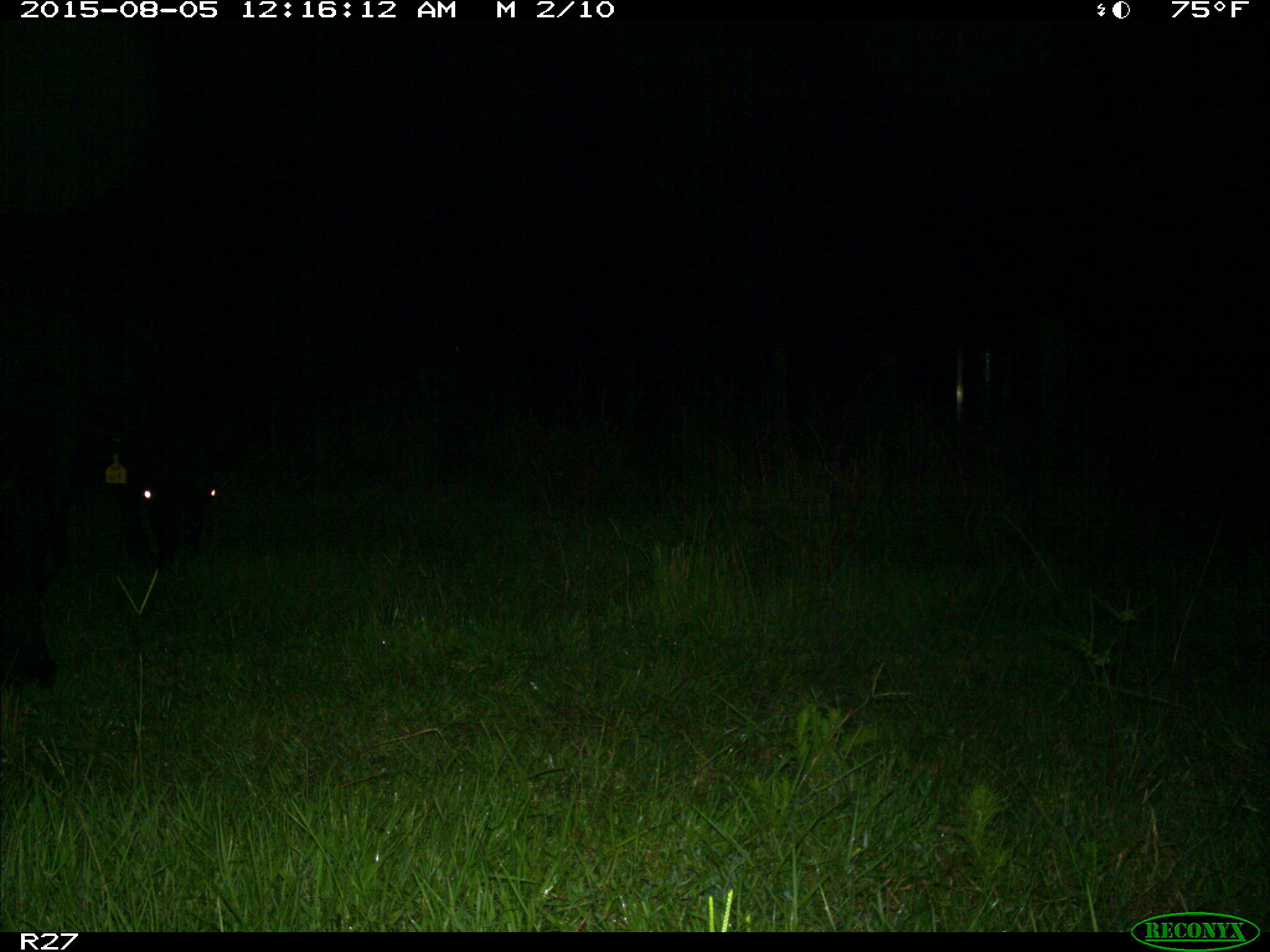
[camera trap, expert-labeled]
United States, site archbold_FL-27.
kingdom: Animalia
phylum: Chordata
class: Mammalia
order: Artiodactyla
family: Bovidae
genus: Bos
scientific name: Bos taurus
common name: domestic cow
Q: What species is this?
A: Bos taurus (domestic cow).